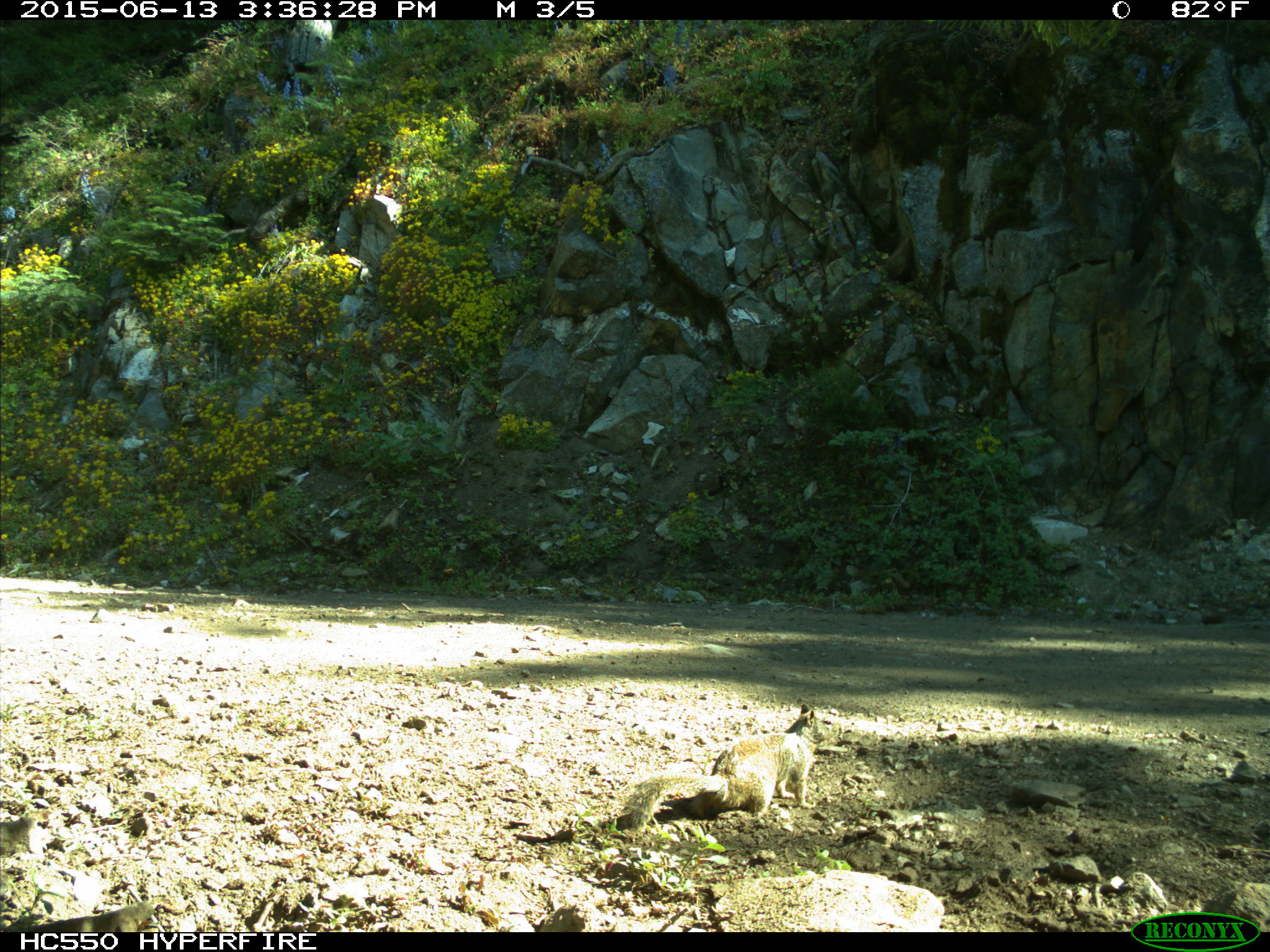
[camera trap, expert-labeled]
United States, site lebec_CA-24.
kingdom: Animalia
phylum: Chordata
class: Mammalia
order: Rodentia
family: Sciuridae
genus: Otospermophilus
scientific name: Otospermophilus beecheyi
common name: california ground squirrel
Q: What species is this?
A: Otospermophilus beecheyi (california ground squirrel).